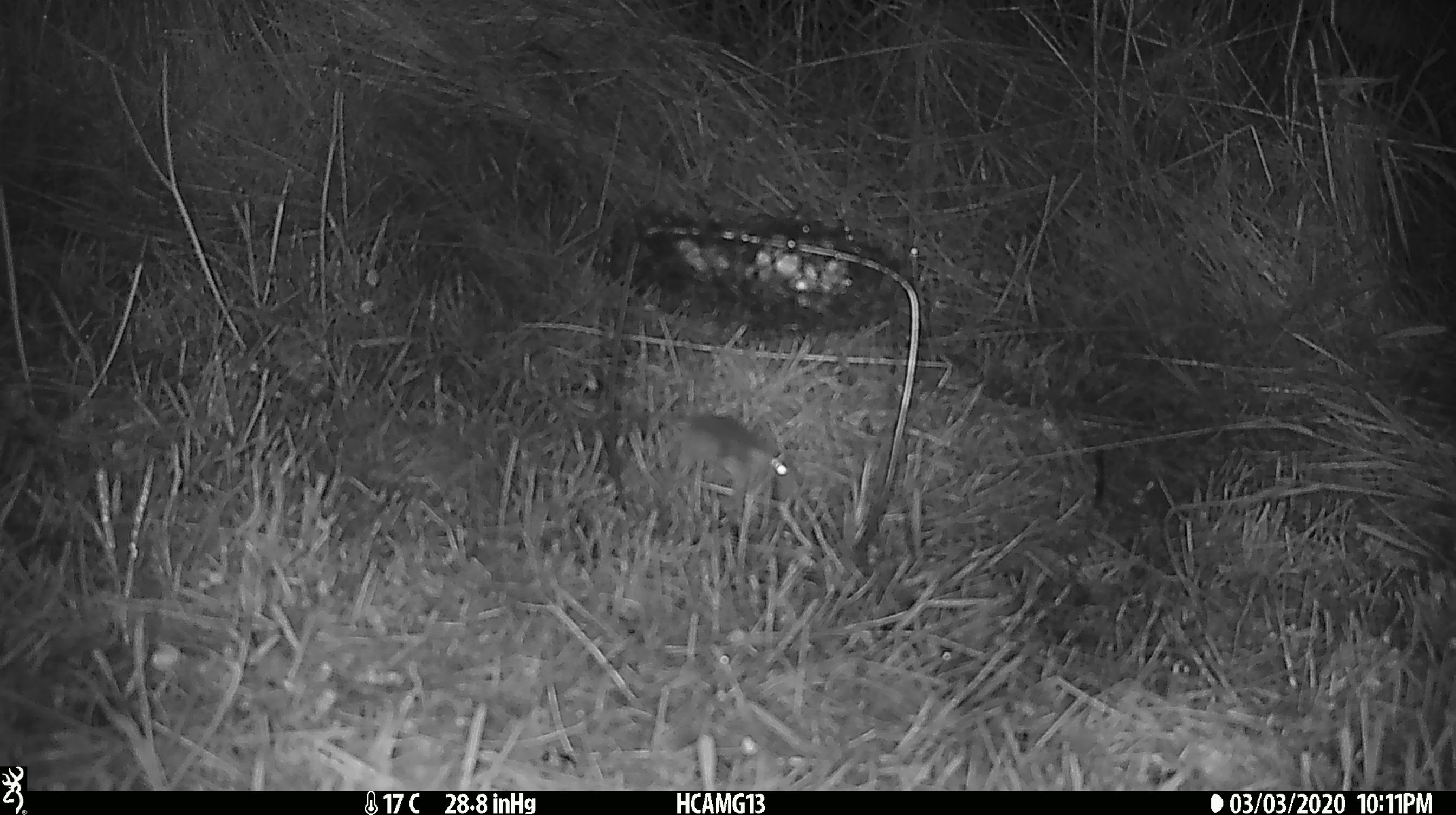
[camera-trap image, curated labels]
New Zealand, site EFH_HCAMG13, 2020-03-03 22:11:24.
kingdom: Animalia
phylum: Chordata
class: Mammalia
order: Rodentia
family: Muridae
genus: Mus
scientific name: Mus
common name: mouse